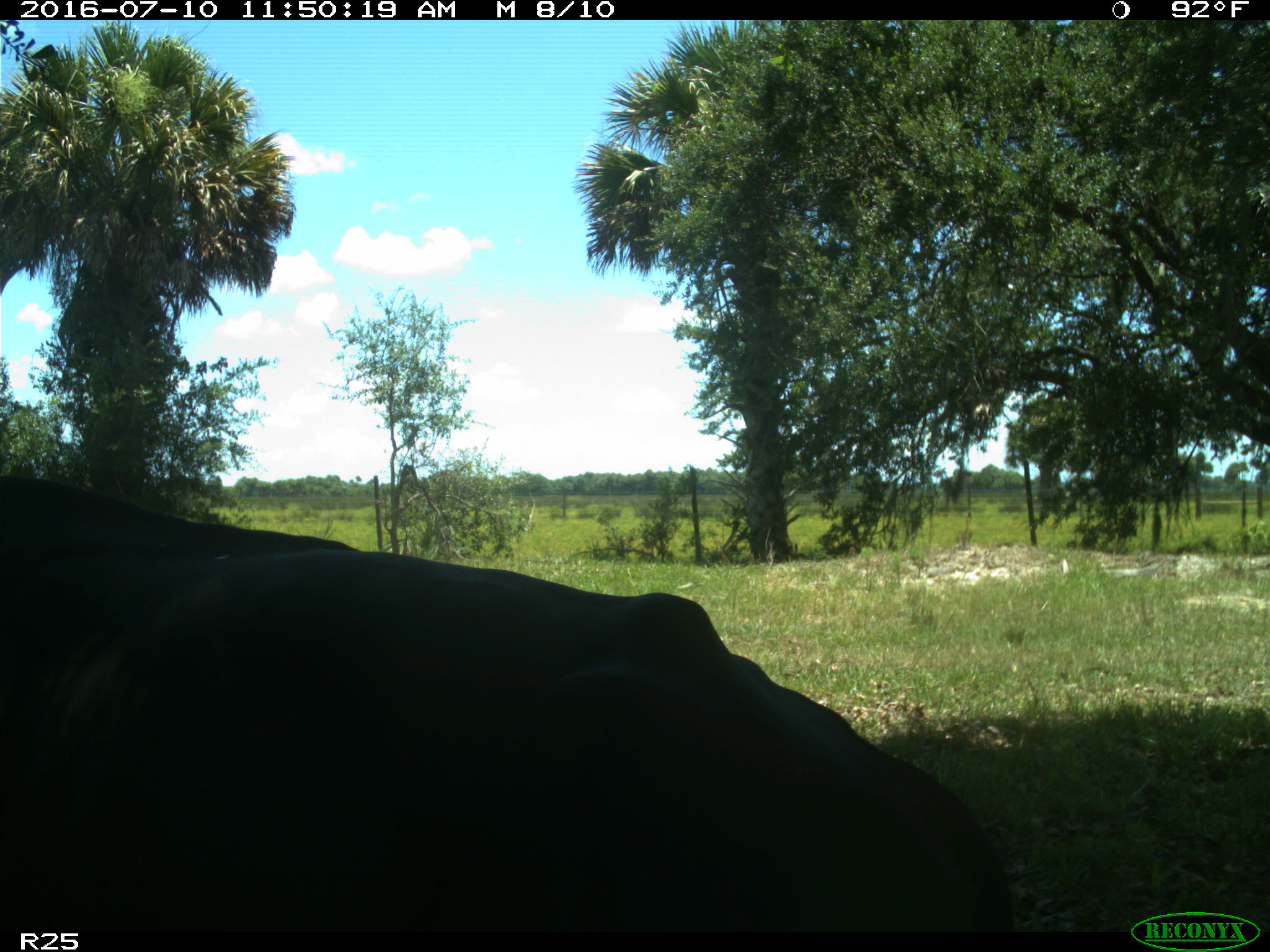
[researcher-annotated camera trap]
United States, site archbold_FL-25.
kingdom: Animalia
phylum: Chordata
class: Mammalia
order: Artiodactyla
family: Bovidae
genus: Bos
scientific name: Bos taurus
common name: domestic cow